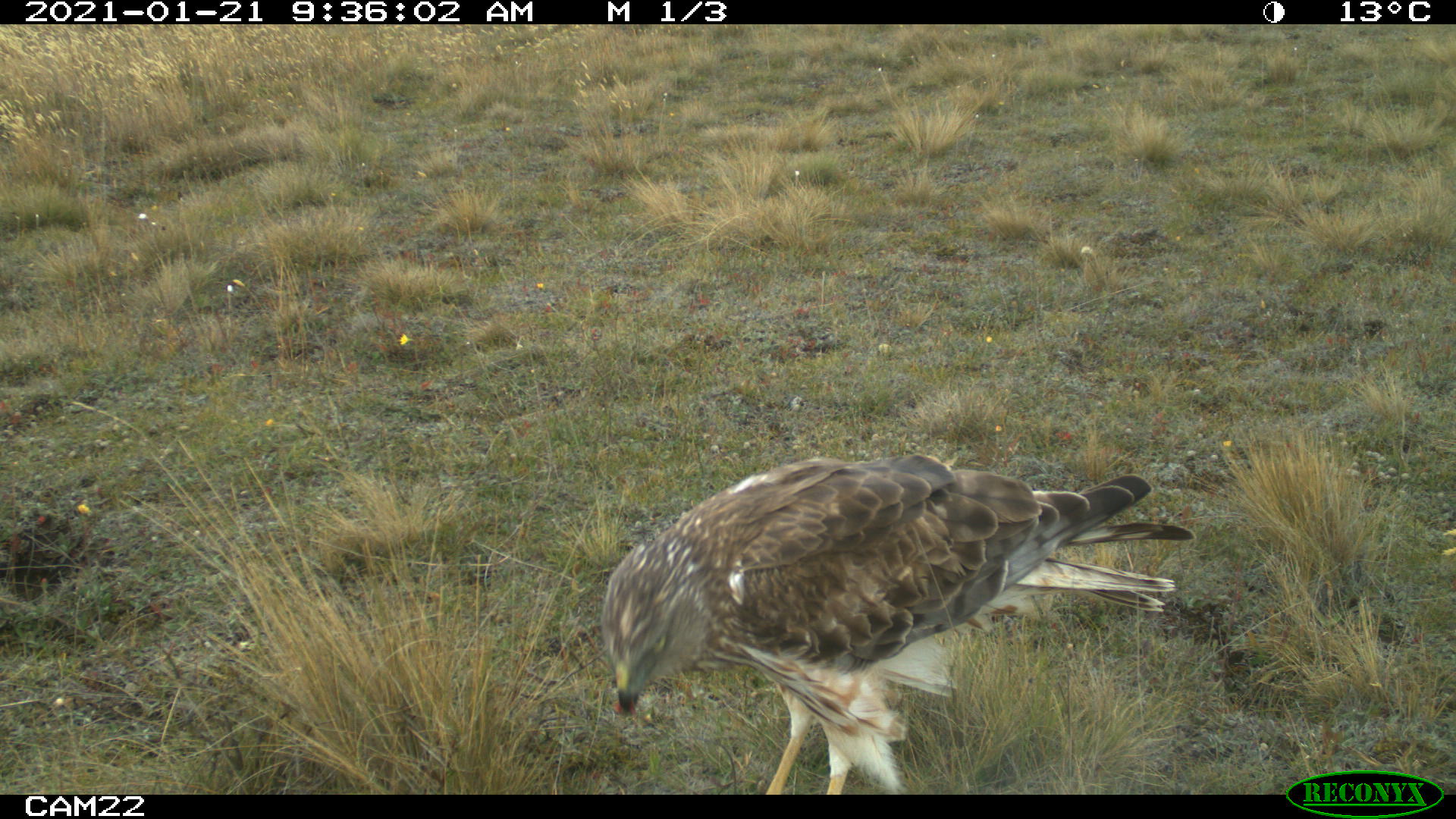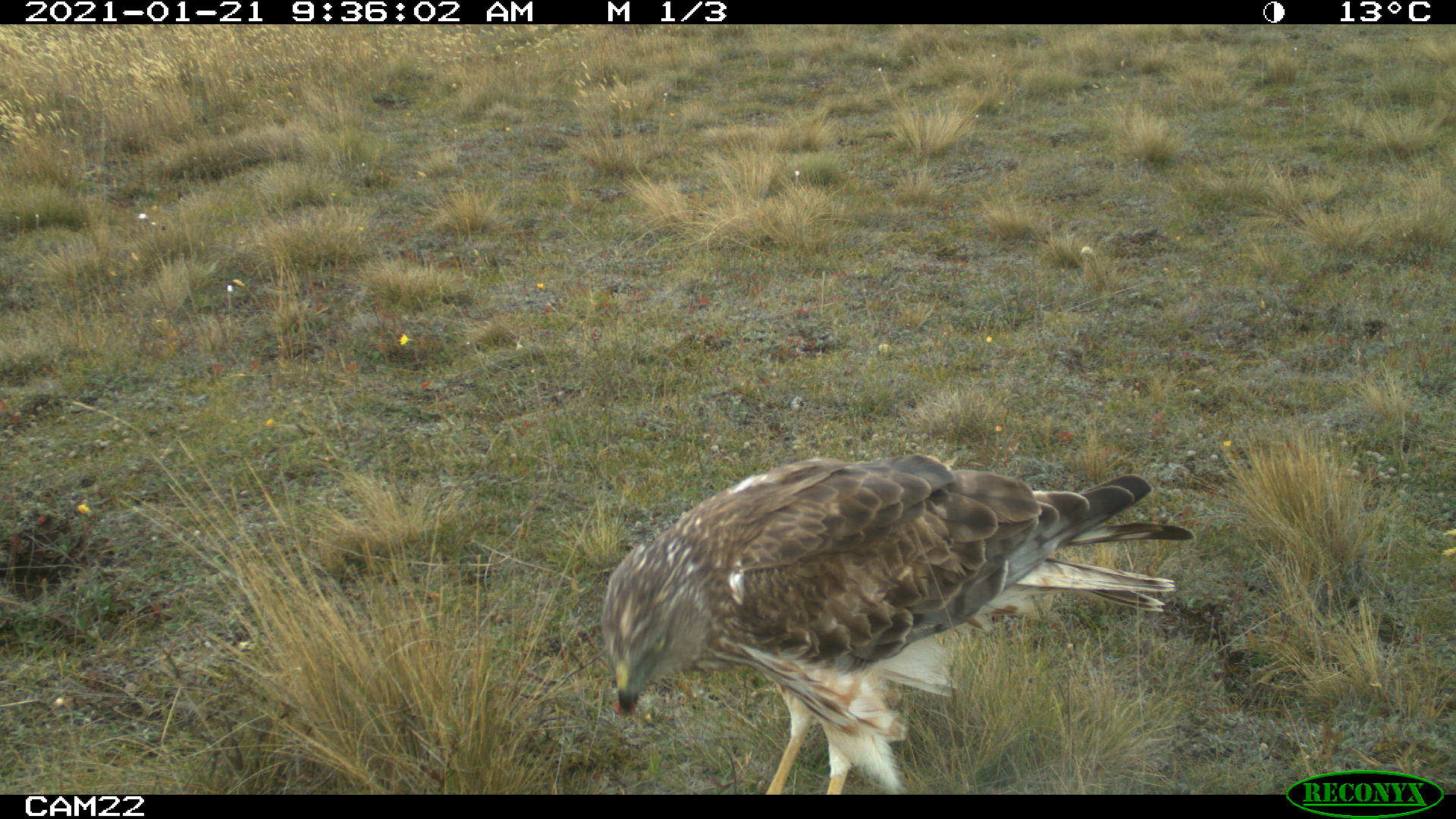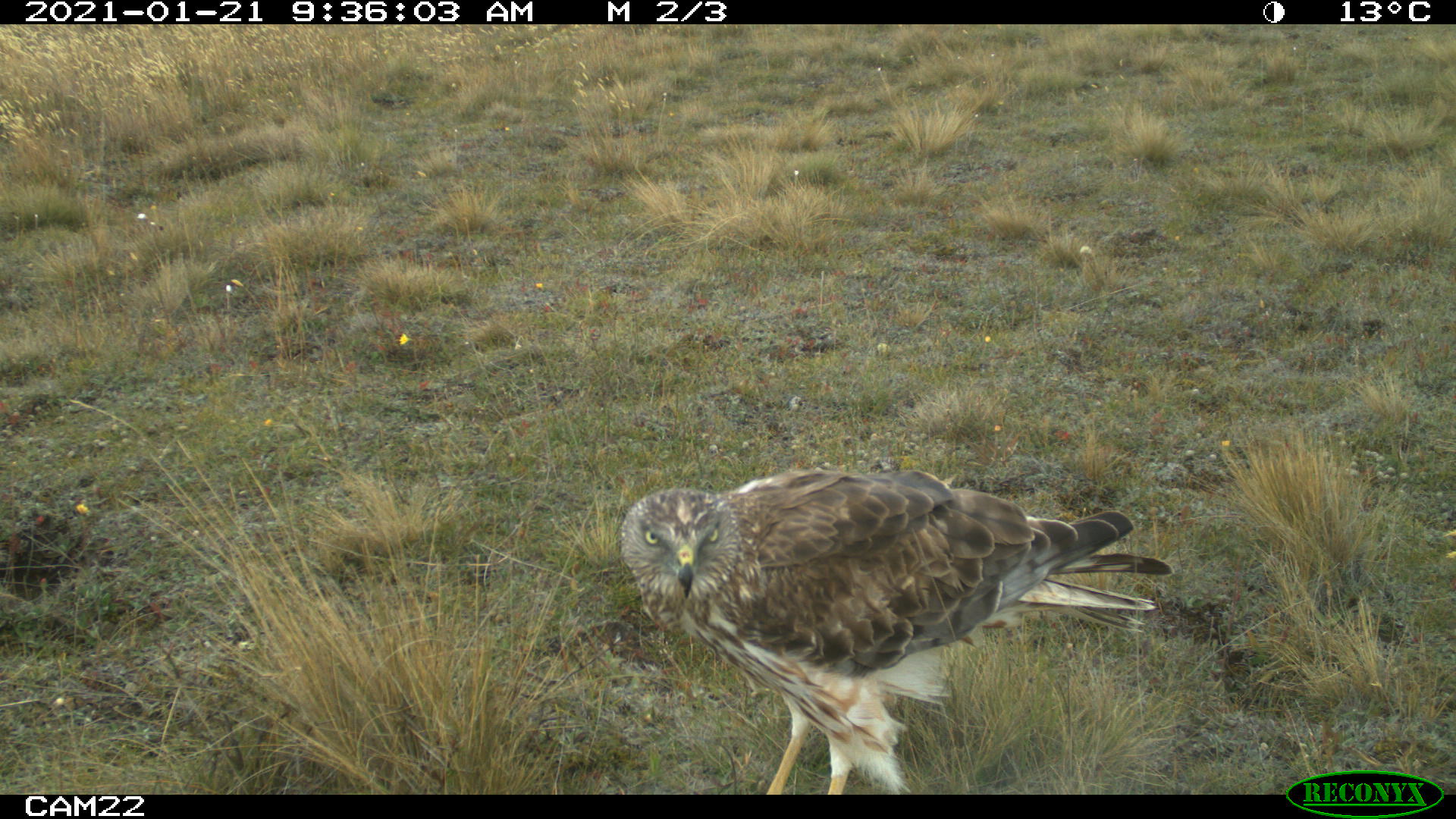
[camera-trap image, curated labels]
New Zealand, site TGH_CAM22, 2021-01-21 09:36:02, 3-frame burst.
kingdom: Animalia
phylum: Chordata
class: Aves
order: Accipitriformes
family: Accipitridae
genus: Circus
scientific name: Circus approximans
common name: swamp harrier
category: harrier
Harrier (swamp harrier) (Circus approximans).